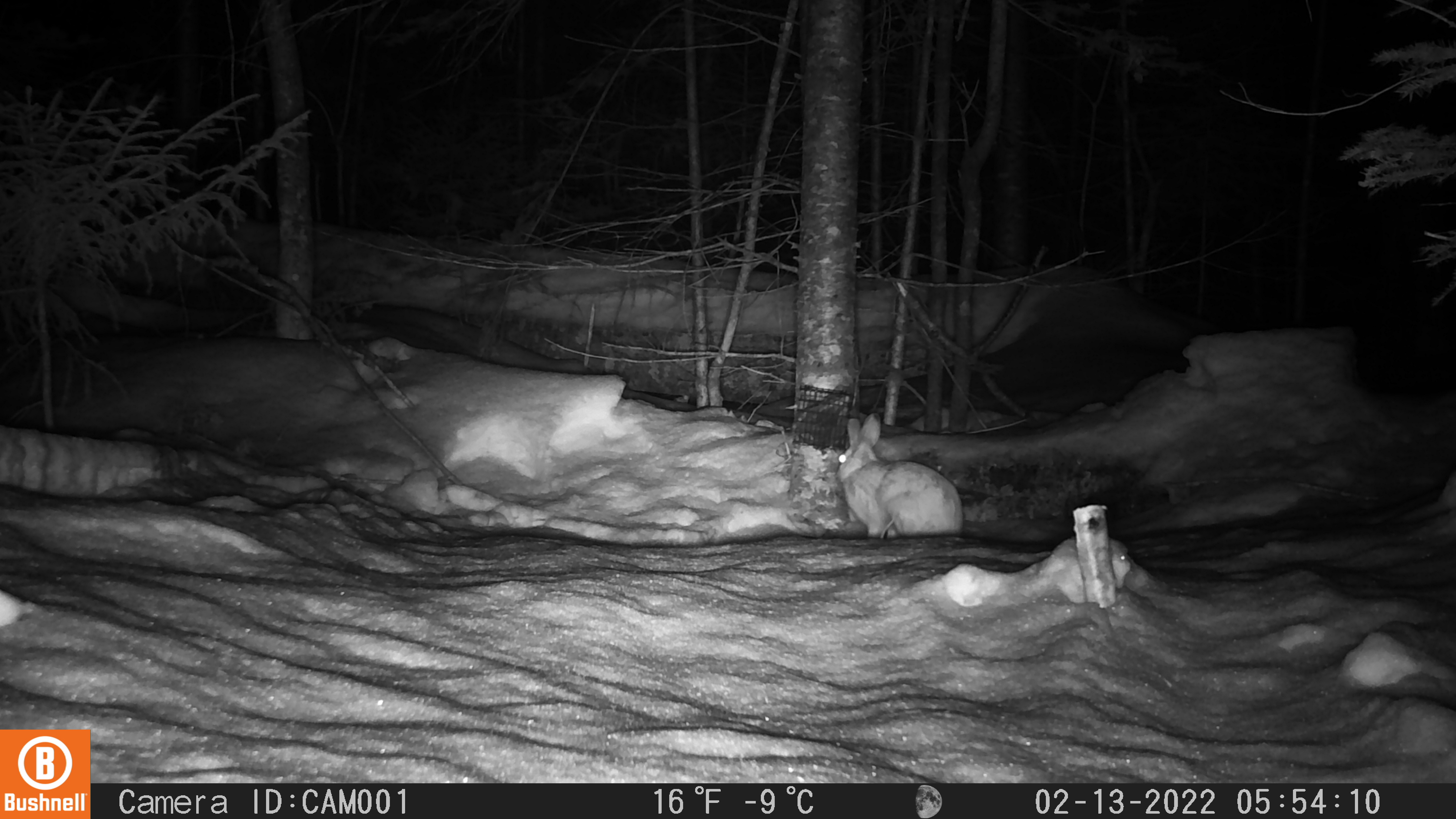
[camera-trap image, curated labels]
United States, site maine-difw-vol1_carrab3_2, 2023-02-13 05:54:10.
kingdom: Animalia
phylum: Chordata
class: Mammalia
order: Lagomorpha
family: Leporidae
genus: Lepus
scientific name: Lepus americanus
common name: snowshoe hare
Snowshoe hare (Lepus americanus).